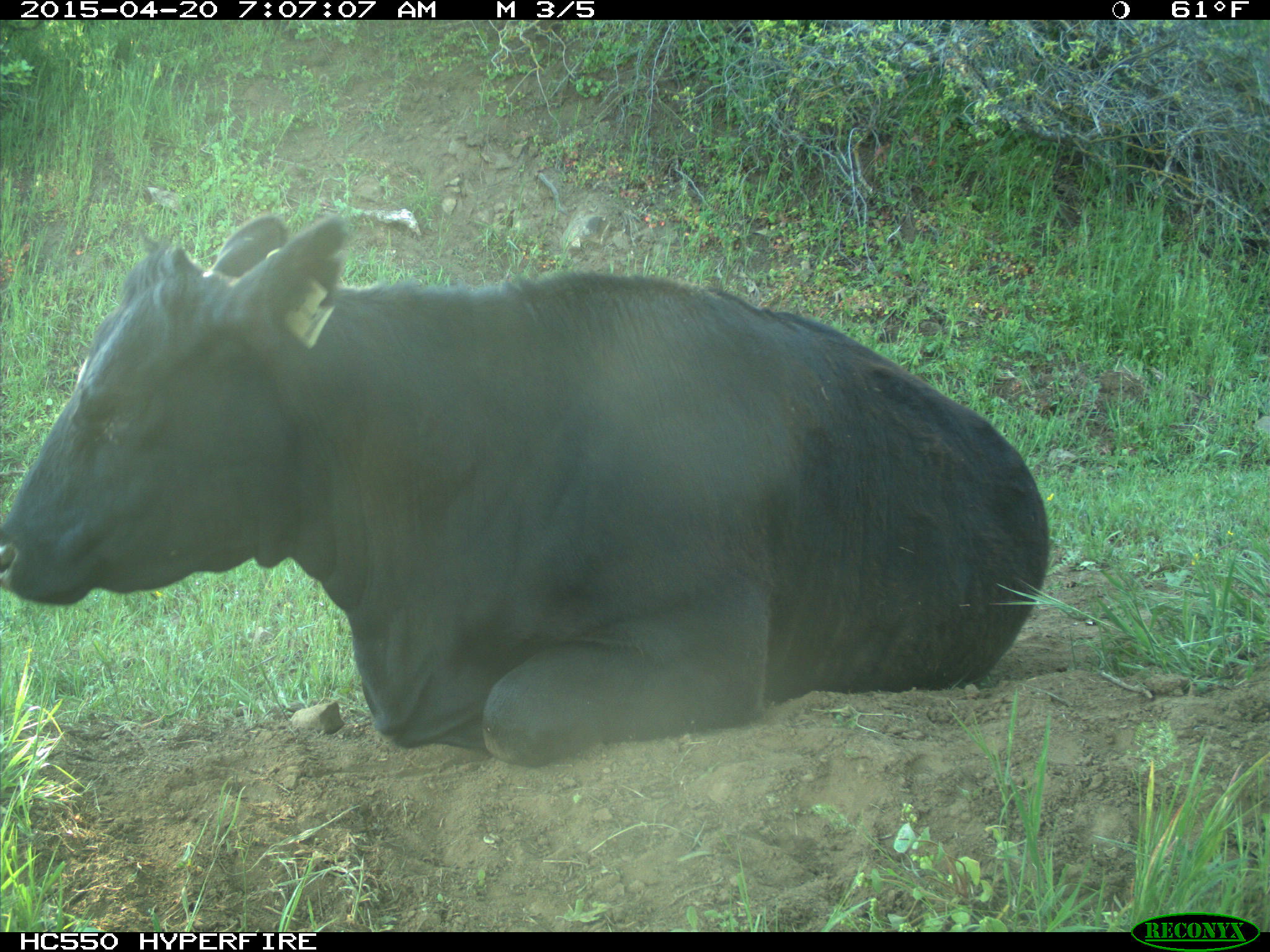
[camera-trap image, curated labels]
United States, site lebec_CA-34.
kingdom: Animalia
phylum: Chordata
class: Mammalia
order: Artiodactyla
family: Bovidae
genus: Bos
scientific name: Bos taurus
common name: domestic cow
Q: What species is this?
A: Bos taurus (domestic cow).